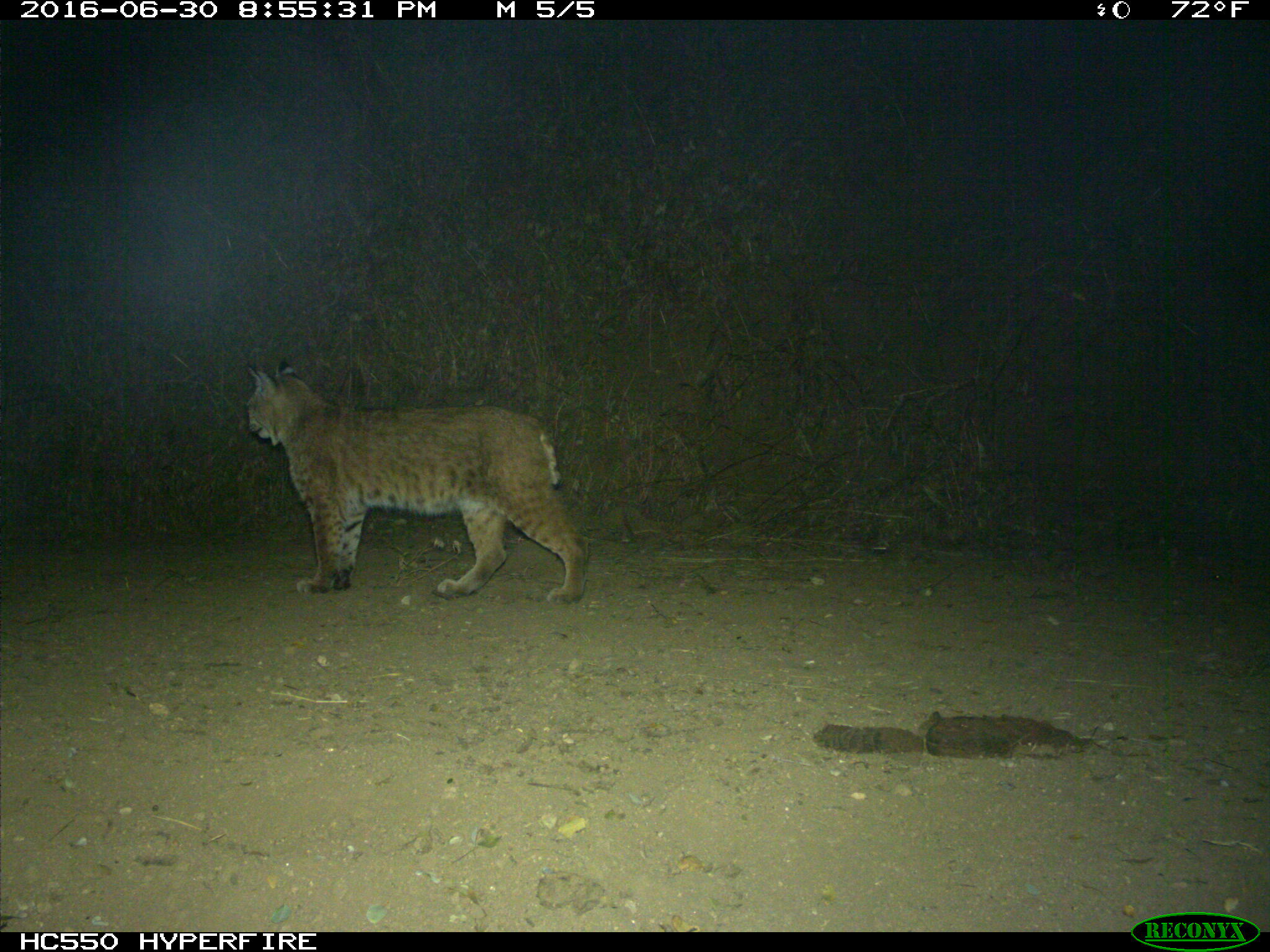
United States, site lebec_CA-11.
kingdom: Animalia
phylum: Chordata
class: Mammalia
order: Carnivora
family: Felidae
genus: Lynx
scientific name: Lynx rufus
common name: bobcat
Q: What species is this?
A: Lynx rufus (bobcat).